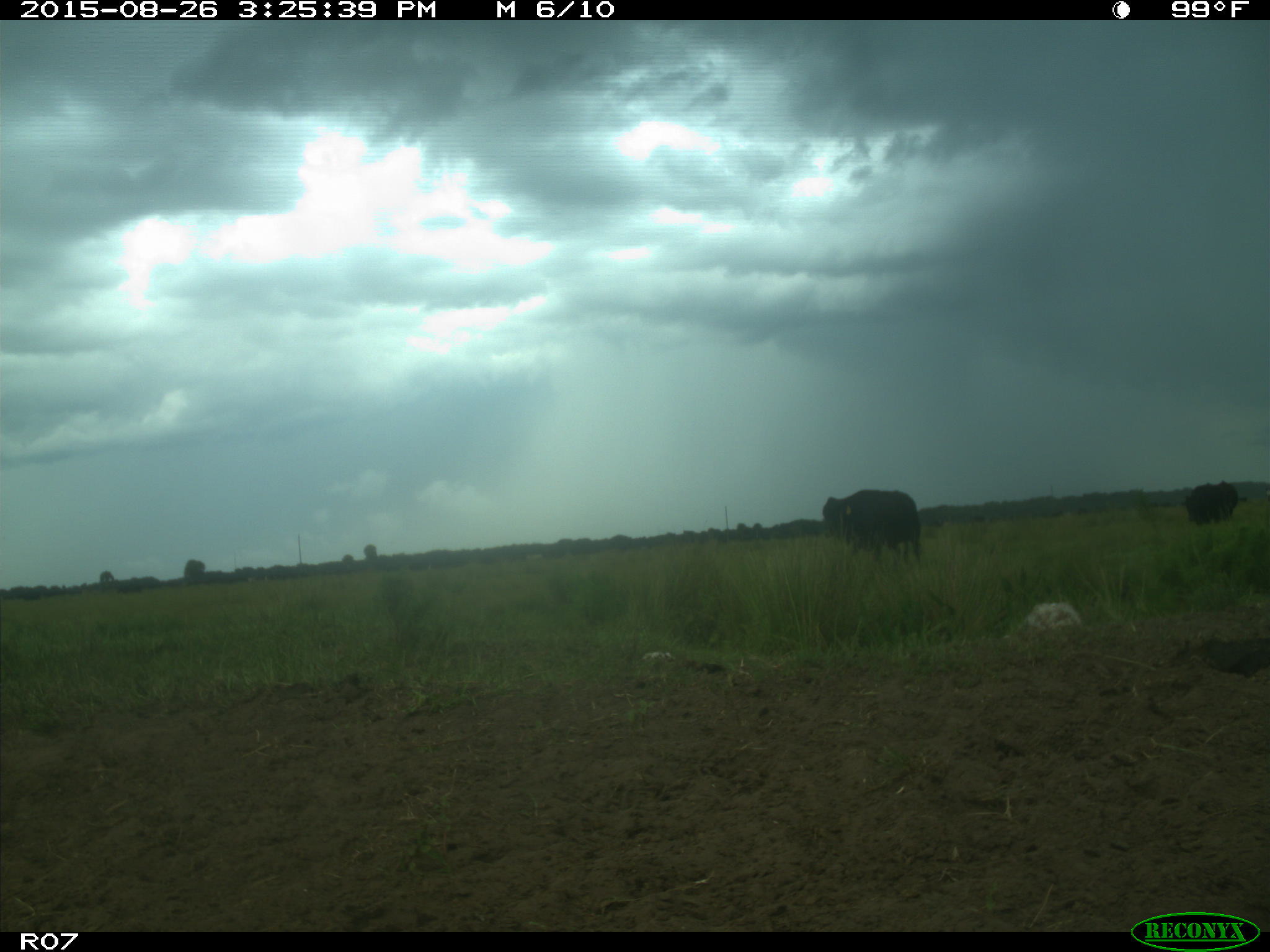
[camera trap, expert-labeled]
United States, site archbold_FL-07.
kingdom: Animalia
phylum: Chordata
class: Mammalia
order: Artiodactyla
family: Bovidae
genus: Bos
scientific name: Bos taurus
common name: domestic cow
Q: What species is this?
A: Bos taurus (domestic cow).